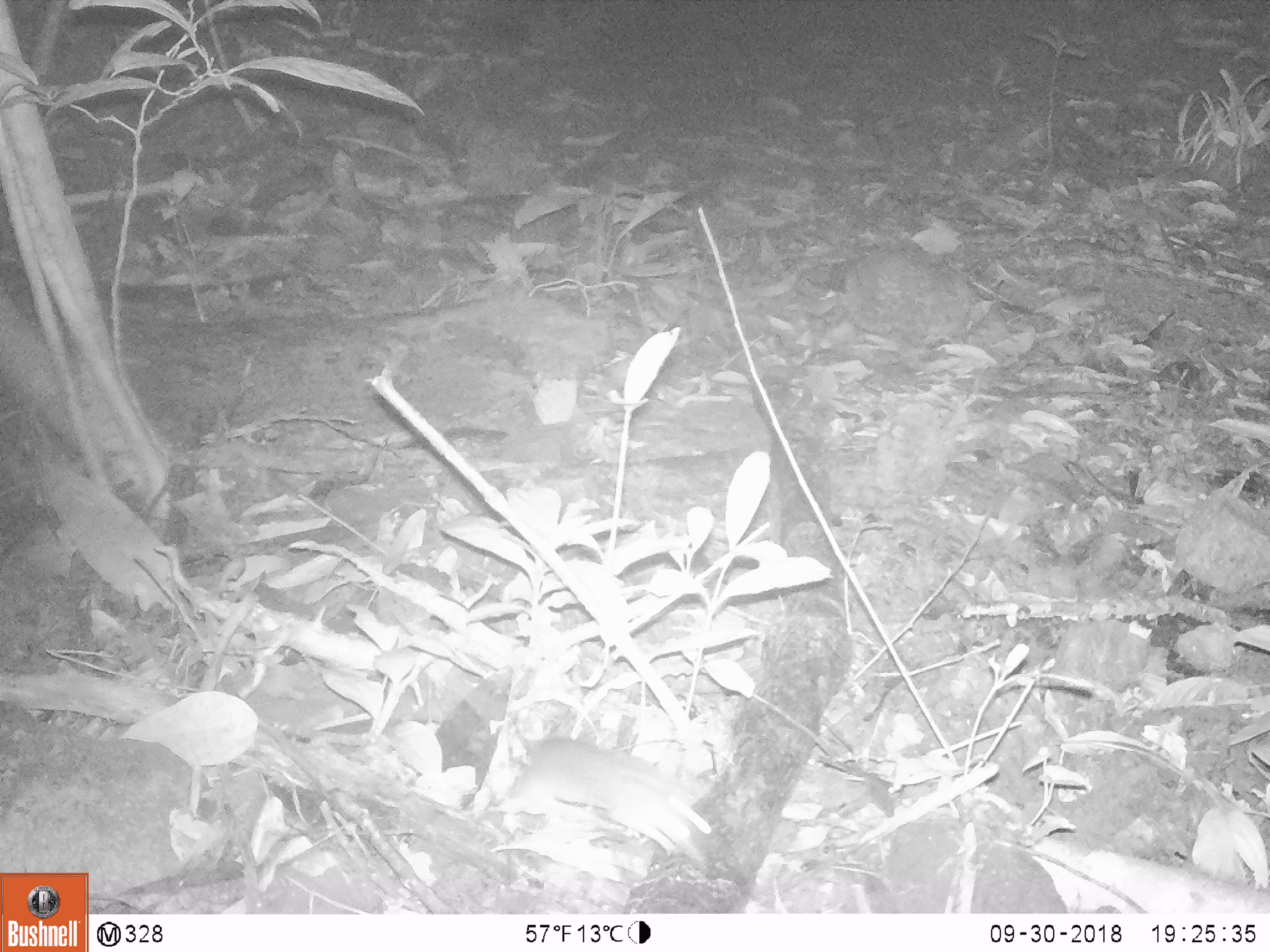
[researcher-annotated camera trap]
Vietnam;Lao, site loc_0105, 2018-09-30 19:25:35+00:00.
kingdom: Animalia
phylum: Chordata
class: Mammalia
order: Rodentia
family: Muridae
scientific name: Muridae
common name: old-world mice and rats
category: unidentified murid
Unidentified murid (old-world mice and rats) (Muridae). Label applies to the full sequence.